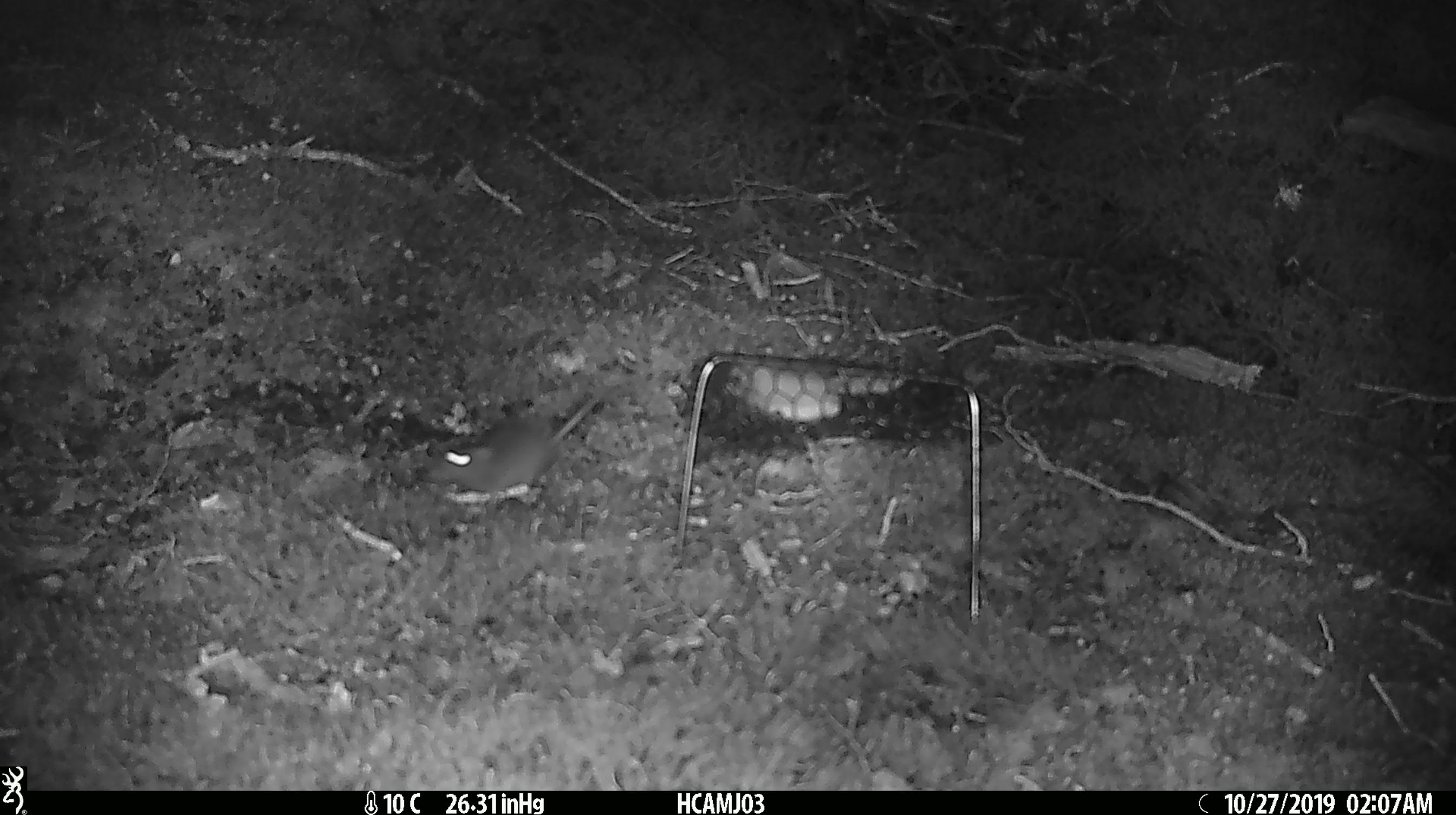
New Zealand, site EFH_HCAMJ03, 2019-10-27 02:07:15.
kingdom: Animalia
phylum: Chordata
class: Mammalia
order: Rodentia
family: Muridae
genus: Mus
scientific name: Mus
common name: mouse